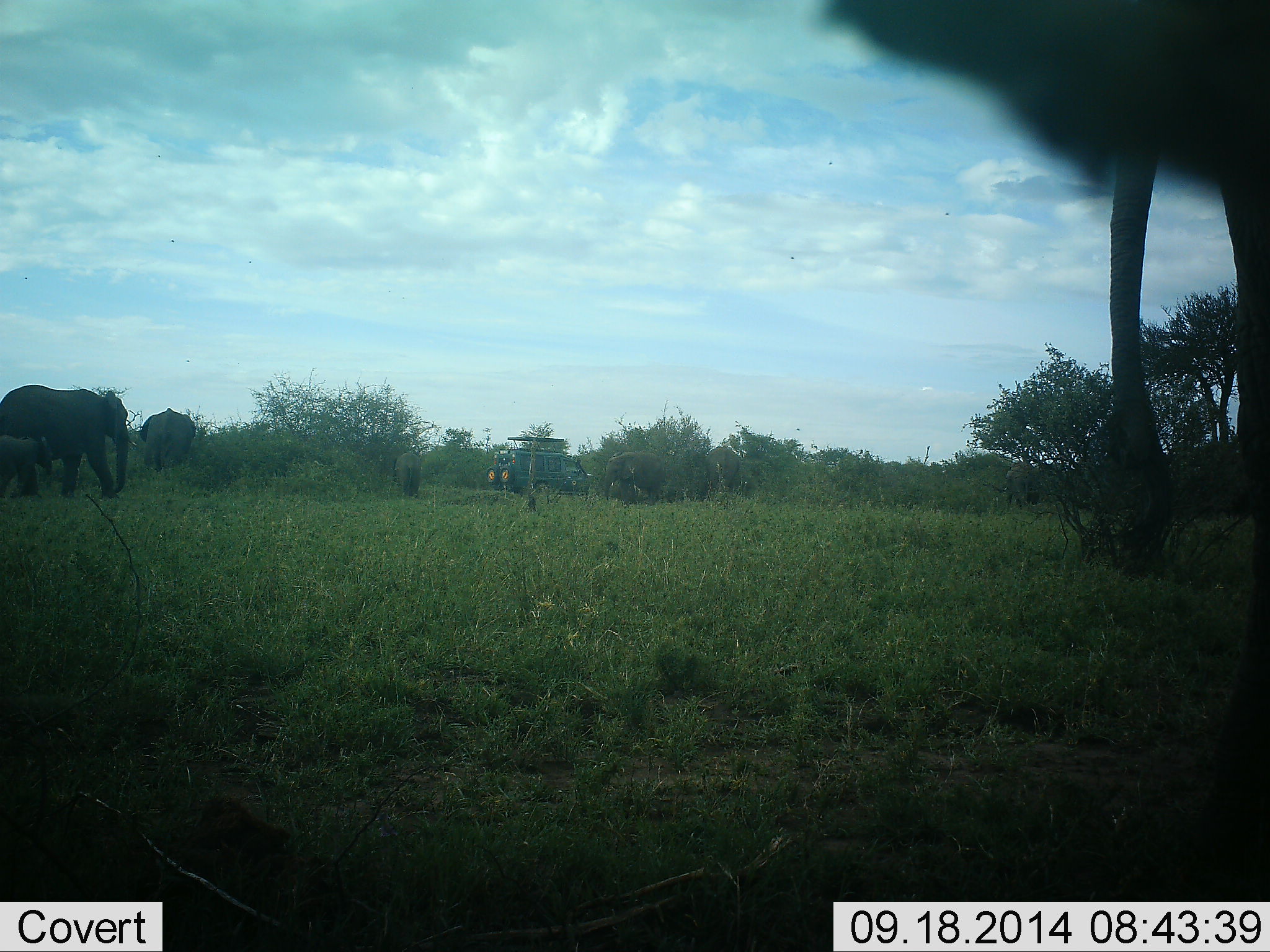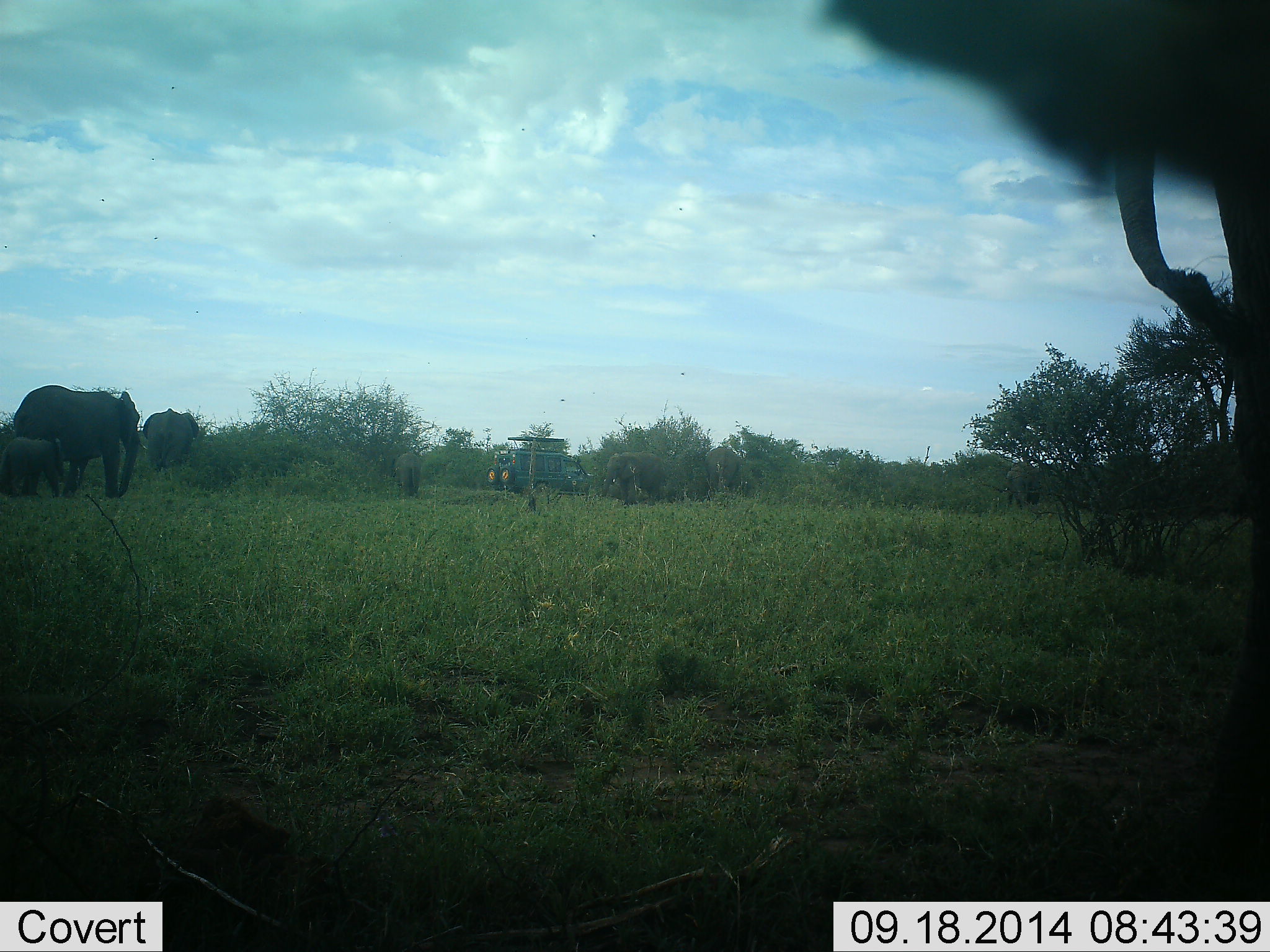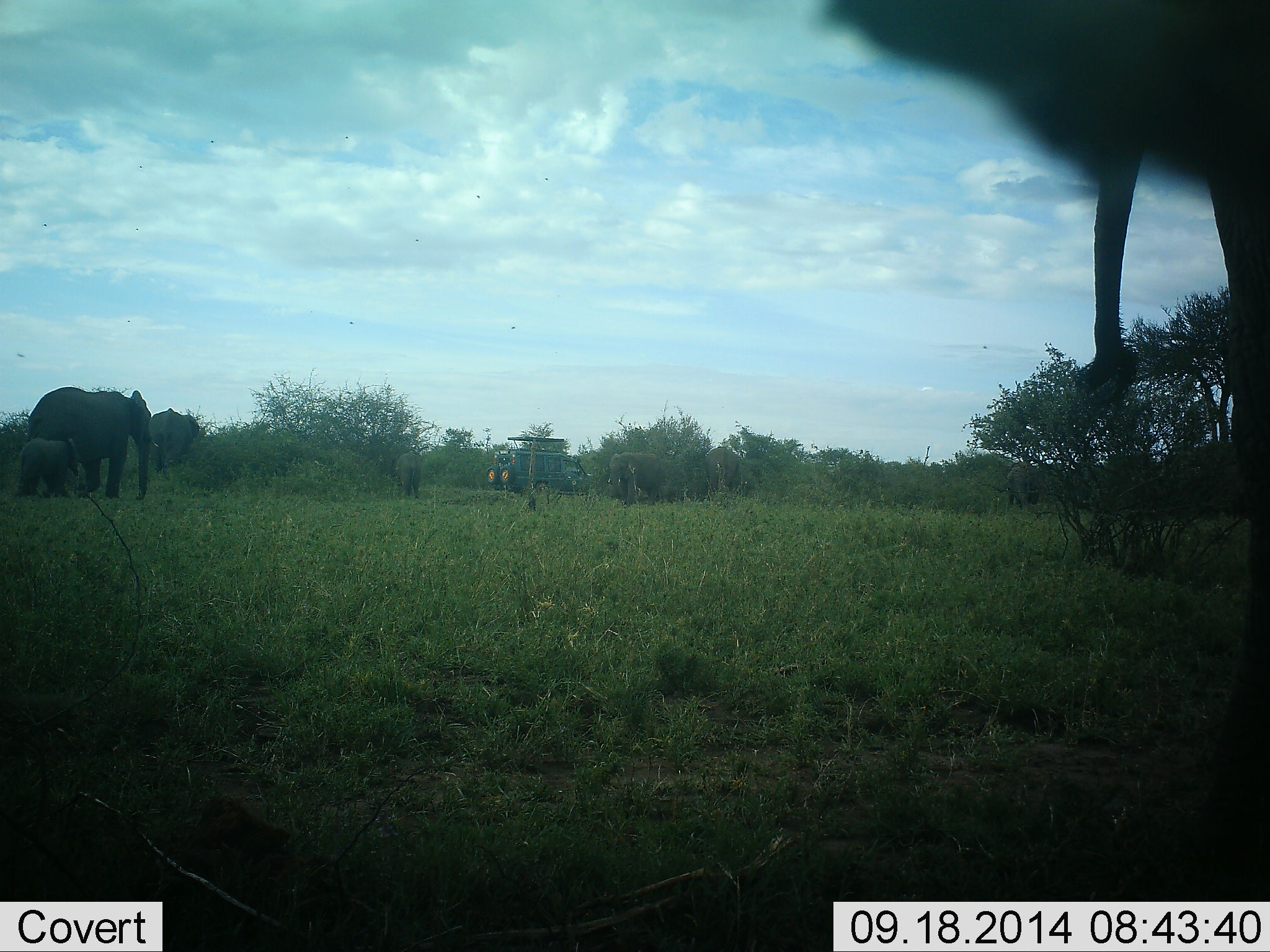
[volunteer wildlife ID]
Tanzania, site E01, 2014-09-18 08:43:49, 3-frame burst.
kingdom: Animalia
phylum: Chordata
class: Mammalia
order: Proboscidea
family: Elephantidae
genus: Loxodonta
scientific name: Loxodonta africana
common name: african bush elephant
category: elephant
Elephant (african bush elephant) (Loxodonta africana), count 6. Behavior (volunteer vote fractions): standing 82%, resting 6%, moving 71%, interacting 6%. Young present (vote fraction): 82%. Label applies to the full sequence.